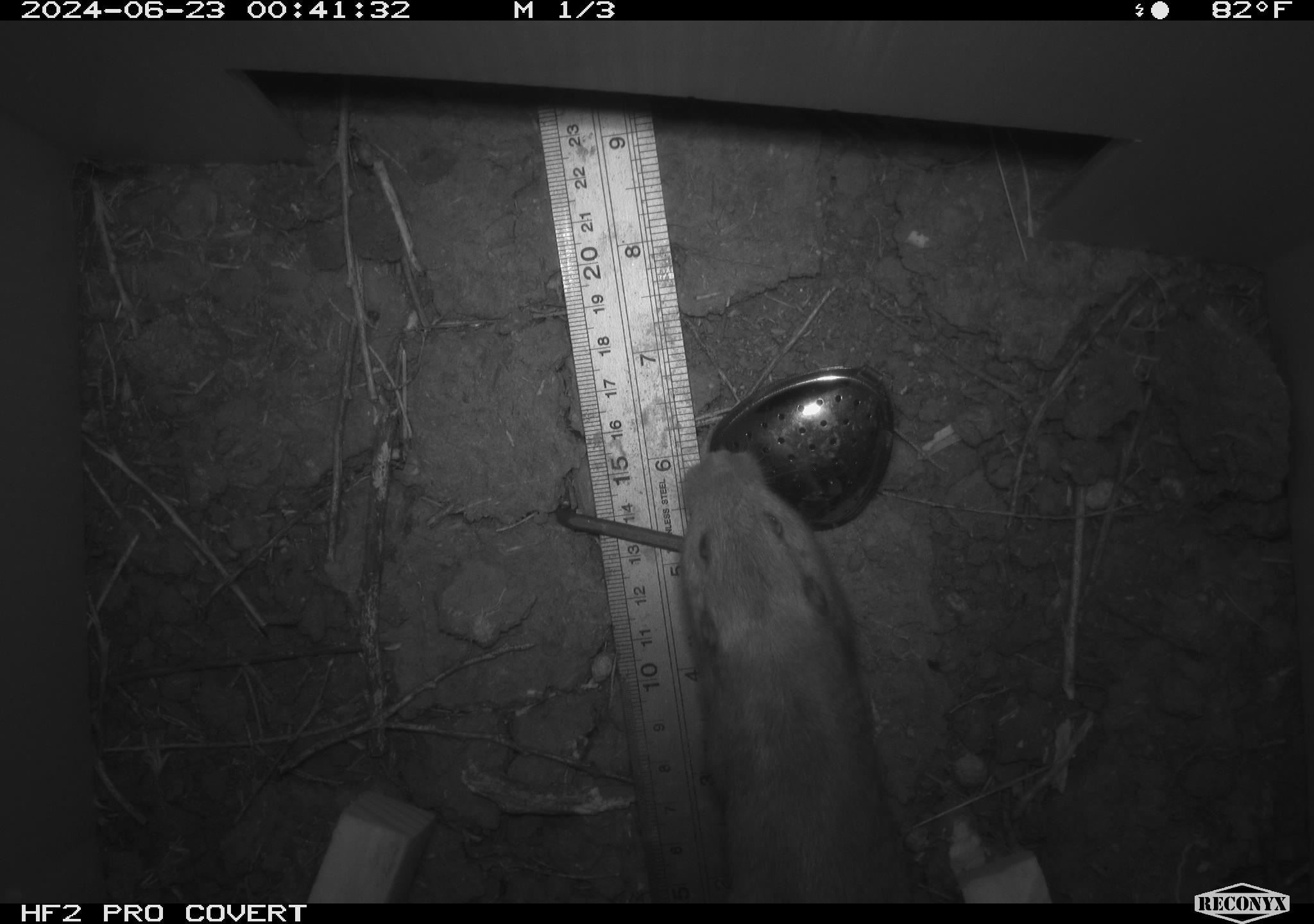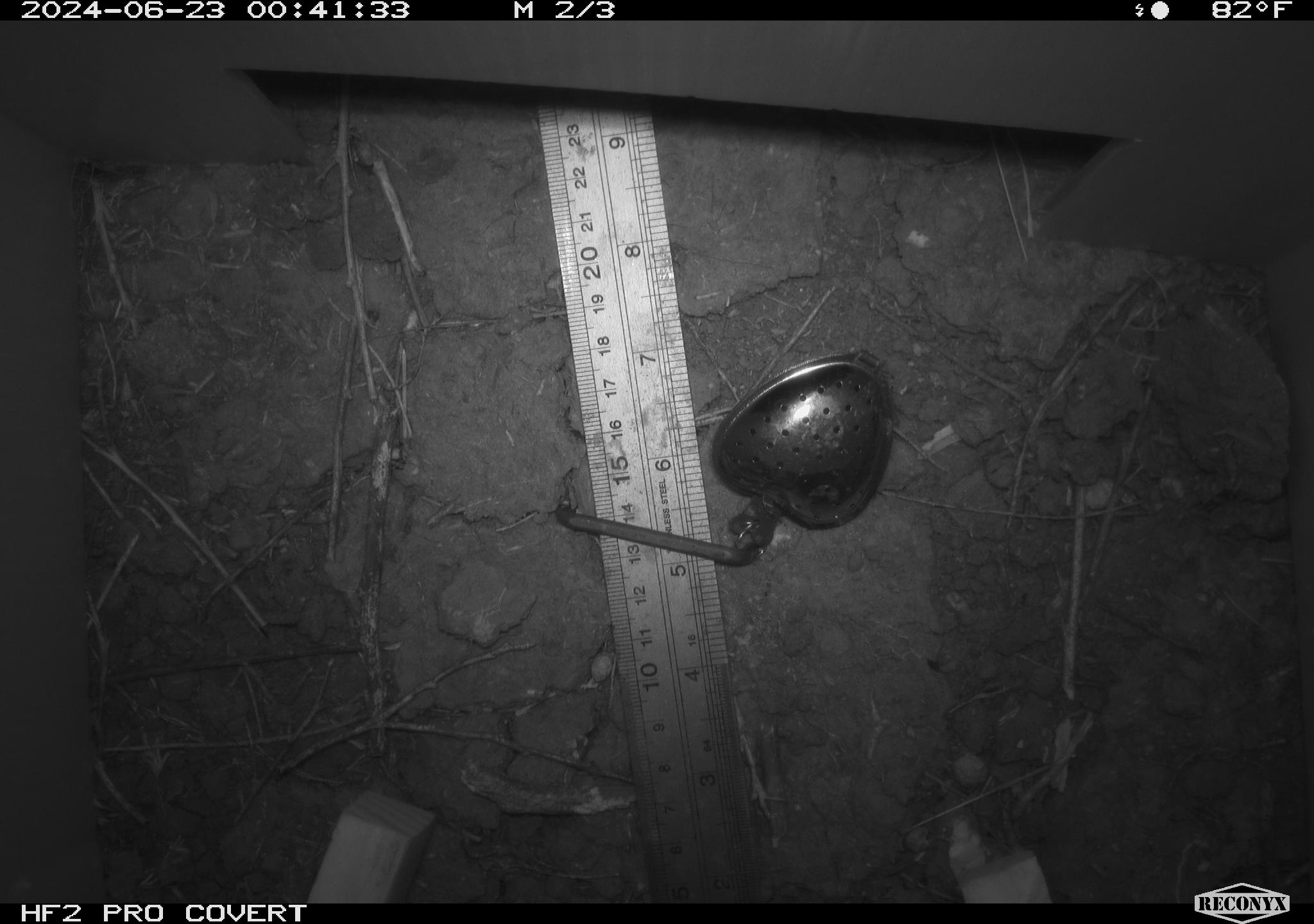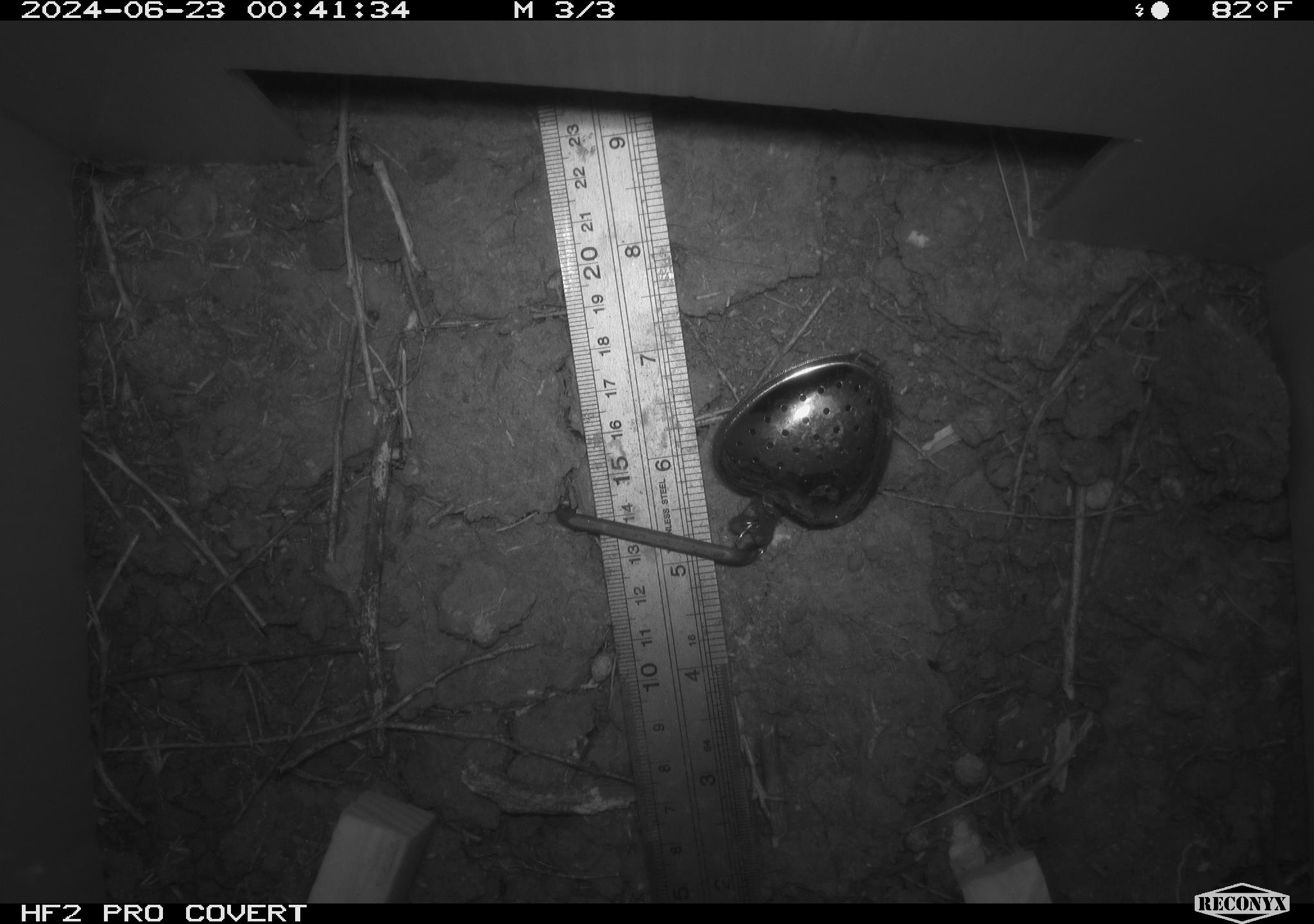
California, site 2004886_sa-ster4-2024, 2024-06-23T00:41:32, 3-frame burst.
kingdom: Animalia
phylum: Chordata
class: Mammalia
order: Rodentia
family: Geomyidae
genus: Megascapheus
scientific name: Megascapheus bottae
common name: botta's pocket gopher